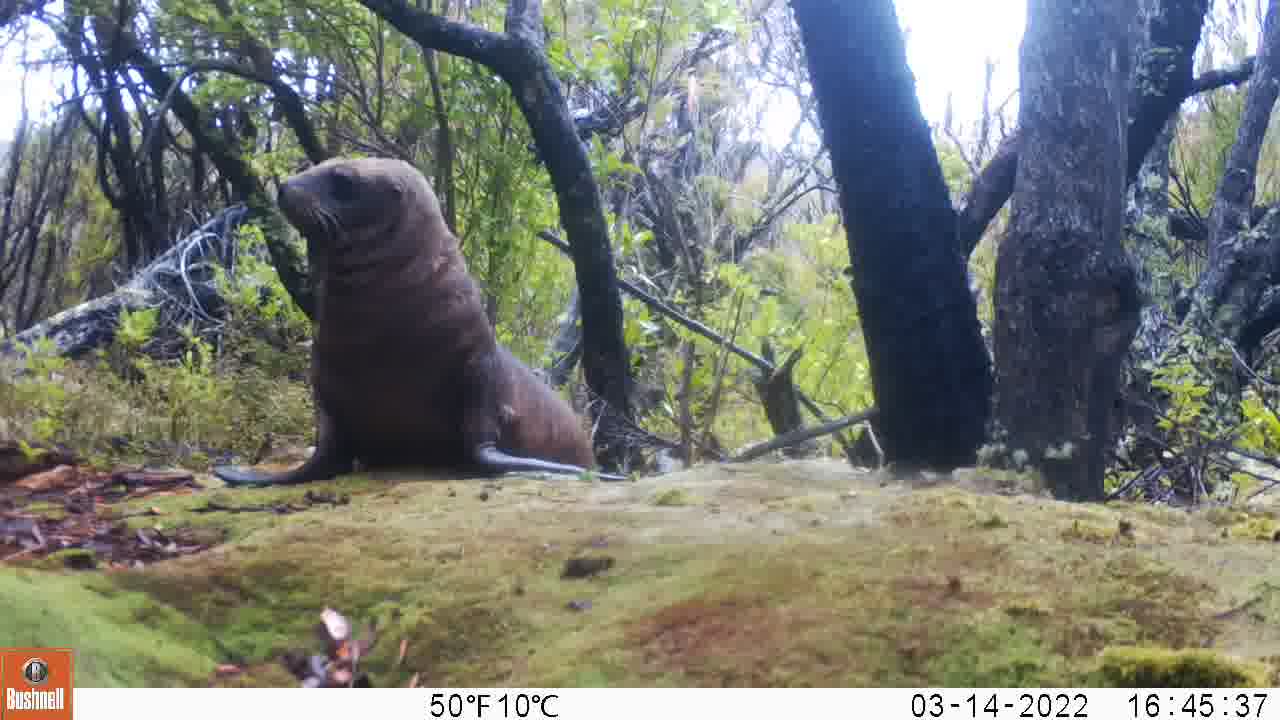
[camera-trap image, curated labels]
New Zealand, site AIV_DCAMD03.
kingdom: Animalia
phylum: Chordata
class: Mammalia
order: Carnivora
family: Otariidae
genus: Phocarctos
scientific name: Phocarctos hookeri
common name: new zealand sea lion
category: sealion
Sealion (new zealand sea lion) (Phocarctos hookeri).